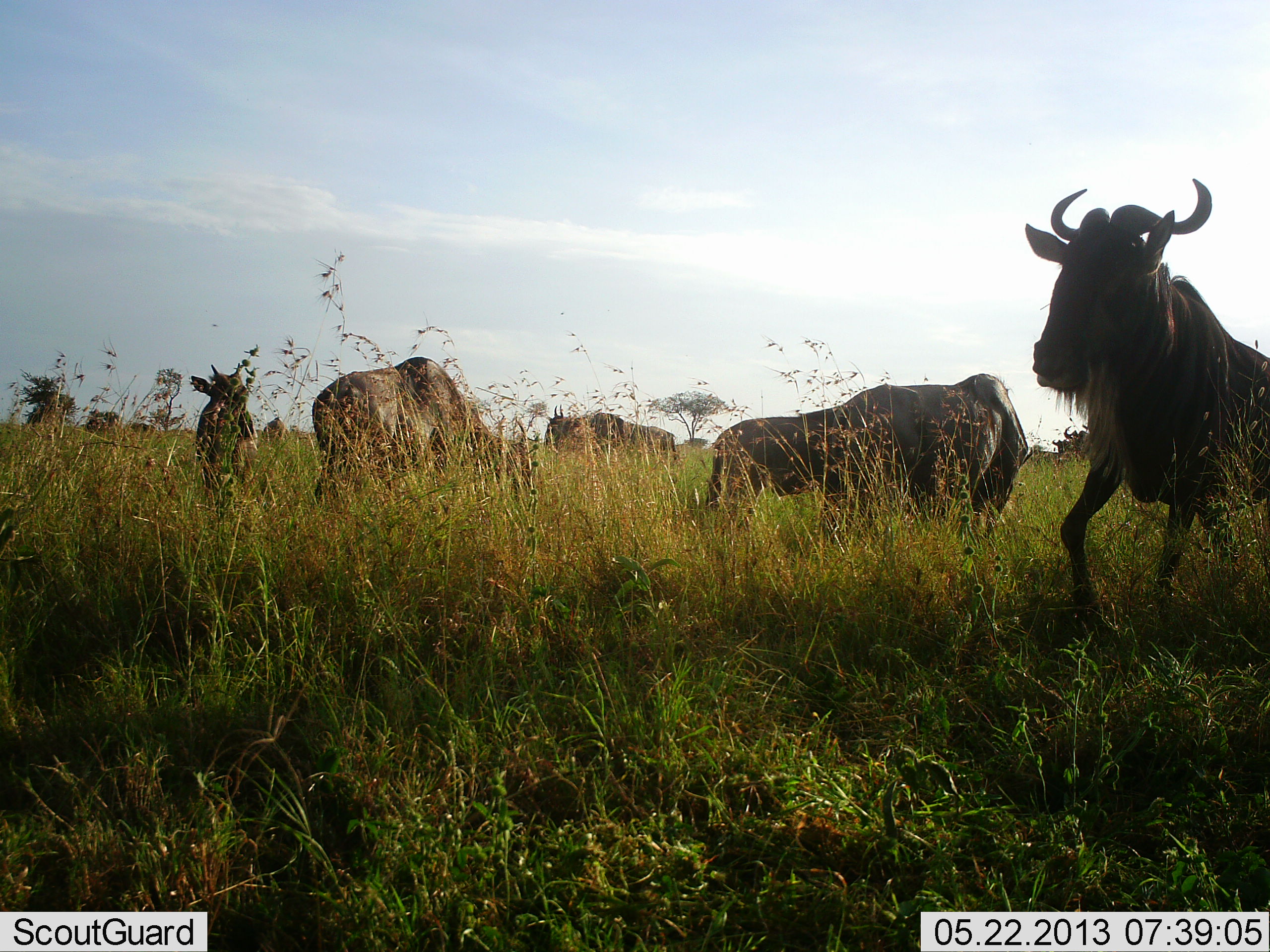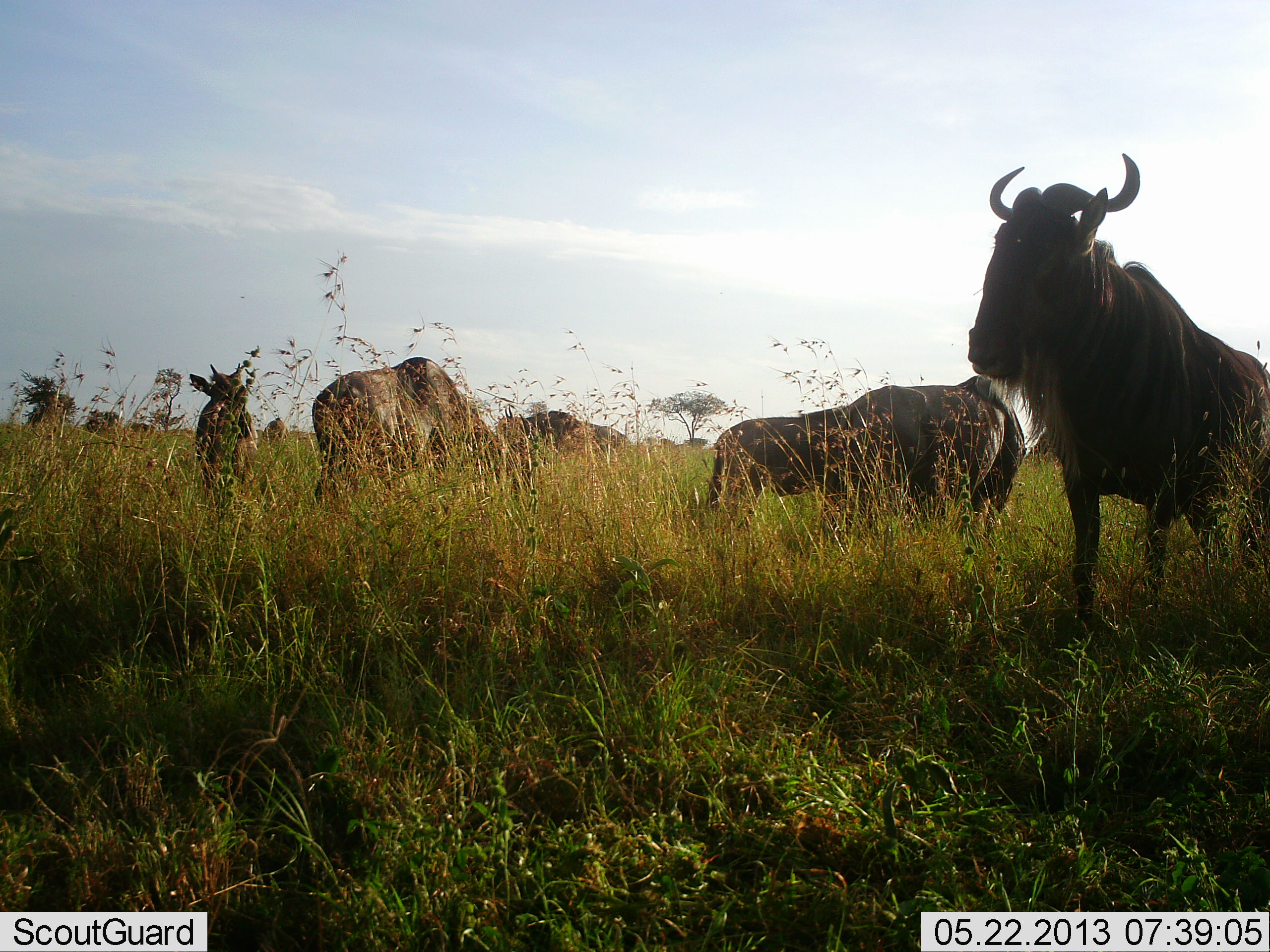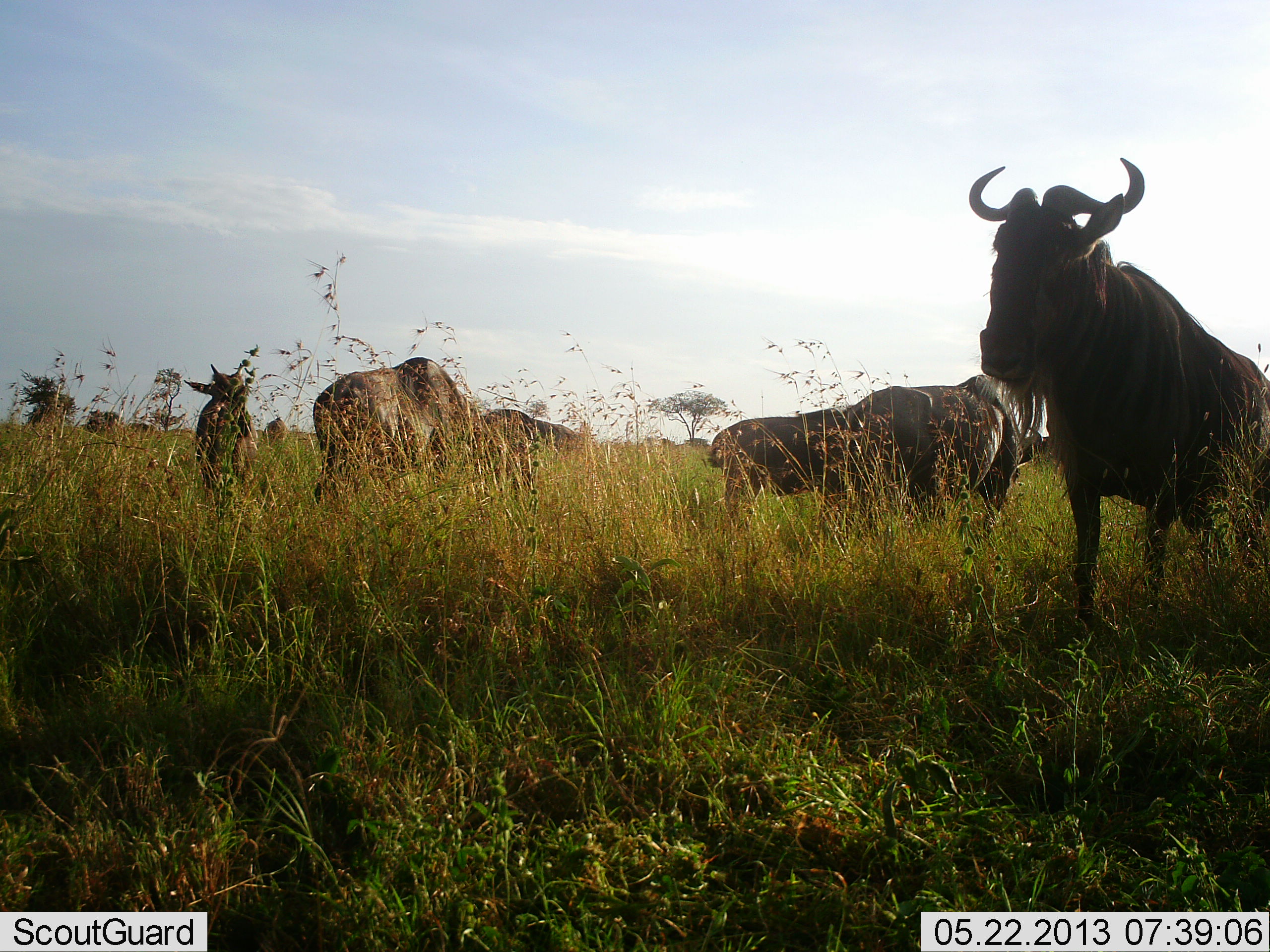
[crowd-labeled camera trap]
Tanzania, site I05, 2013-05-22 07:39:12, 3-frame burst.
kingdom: Animalia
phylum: Chordata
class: Mammalia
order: Artiodactyla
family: Bovidae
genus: Connochaetes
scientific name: Connochaetes taurinus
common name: blue wildebeest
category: wildebeest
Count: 9.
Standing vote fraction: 80%.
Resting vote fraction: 10%.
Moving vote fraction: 50%.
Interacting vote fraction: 10%.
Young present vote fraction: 20%.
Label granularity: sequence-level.